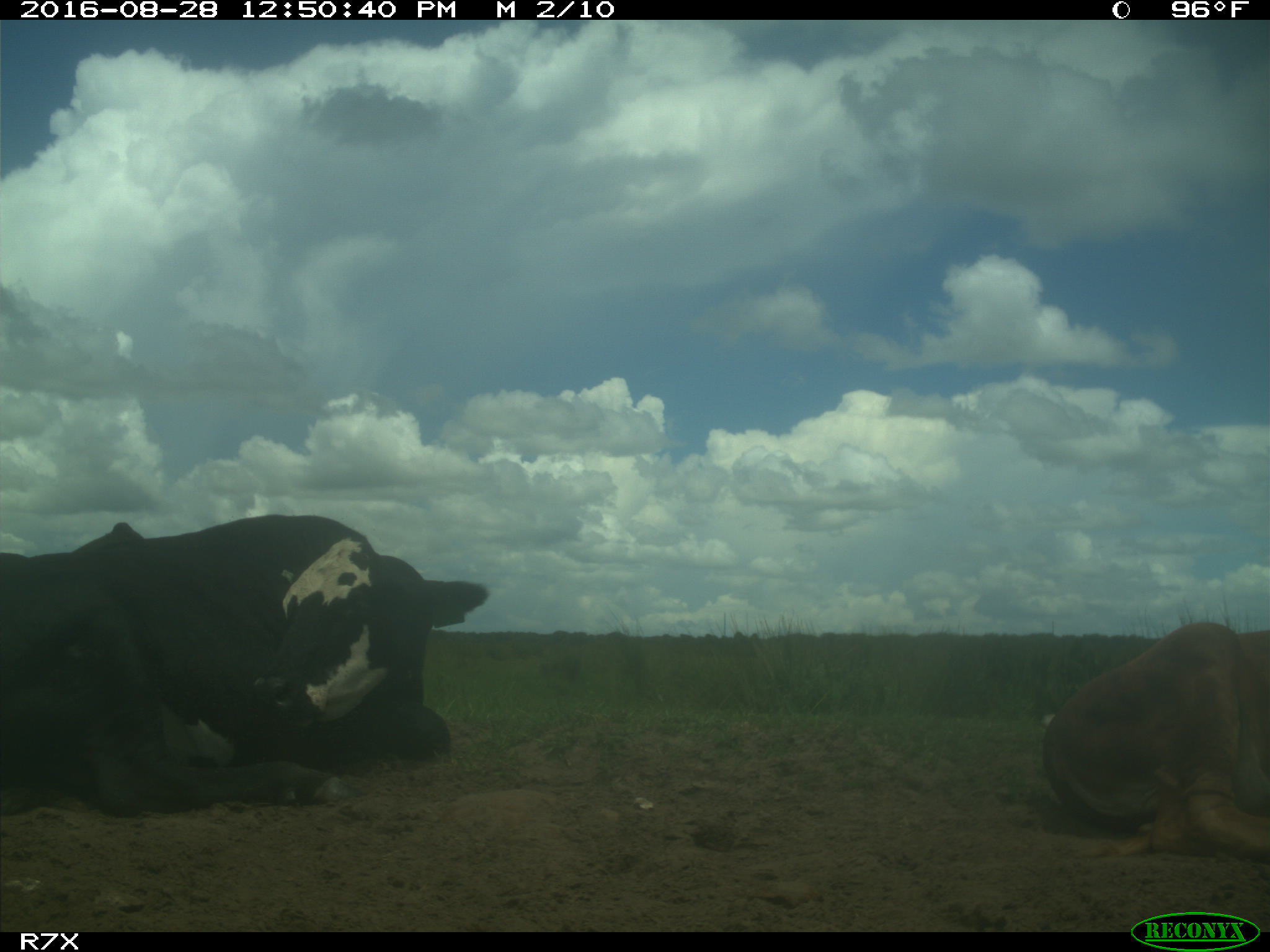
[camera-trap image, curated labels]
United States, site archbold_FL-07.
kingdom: Animalia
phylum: Chordata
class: Mammalia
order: Artiodactyla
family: Bovidae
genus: Bos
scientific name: Bos taurus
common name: domestic cow